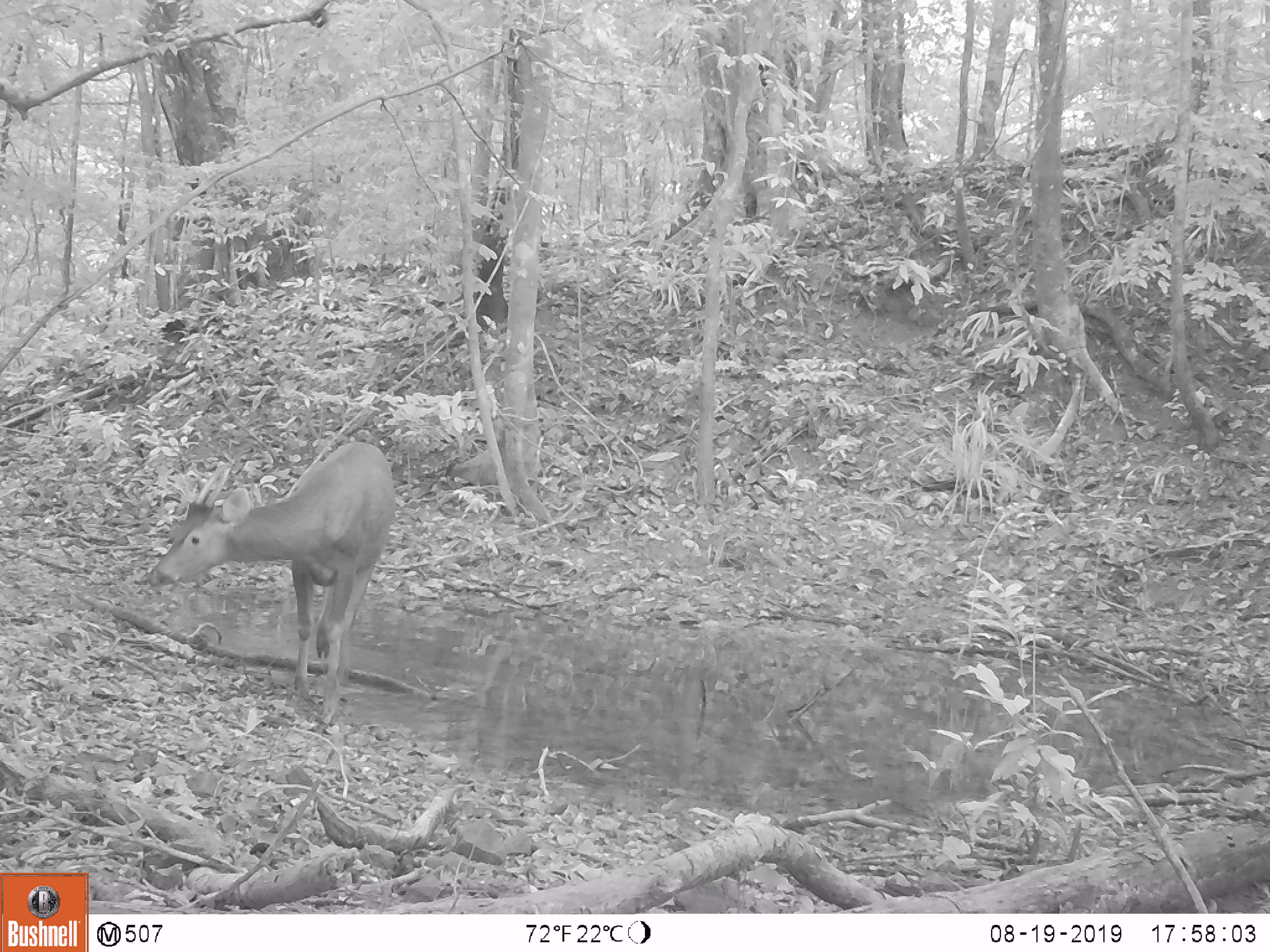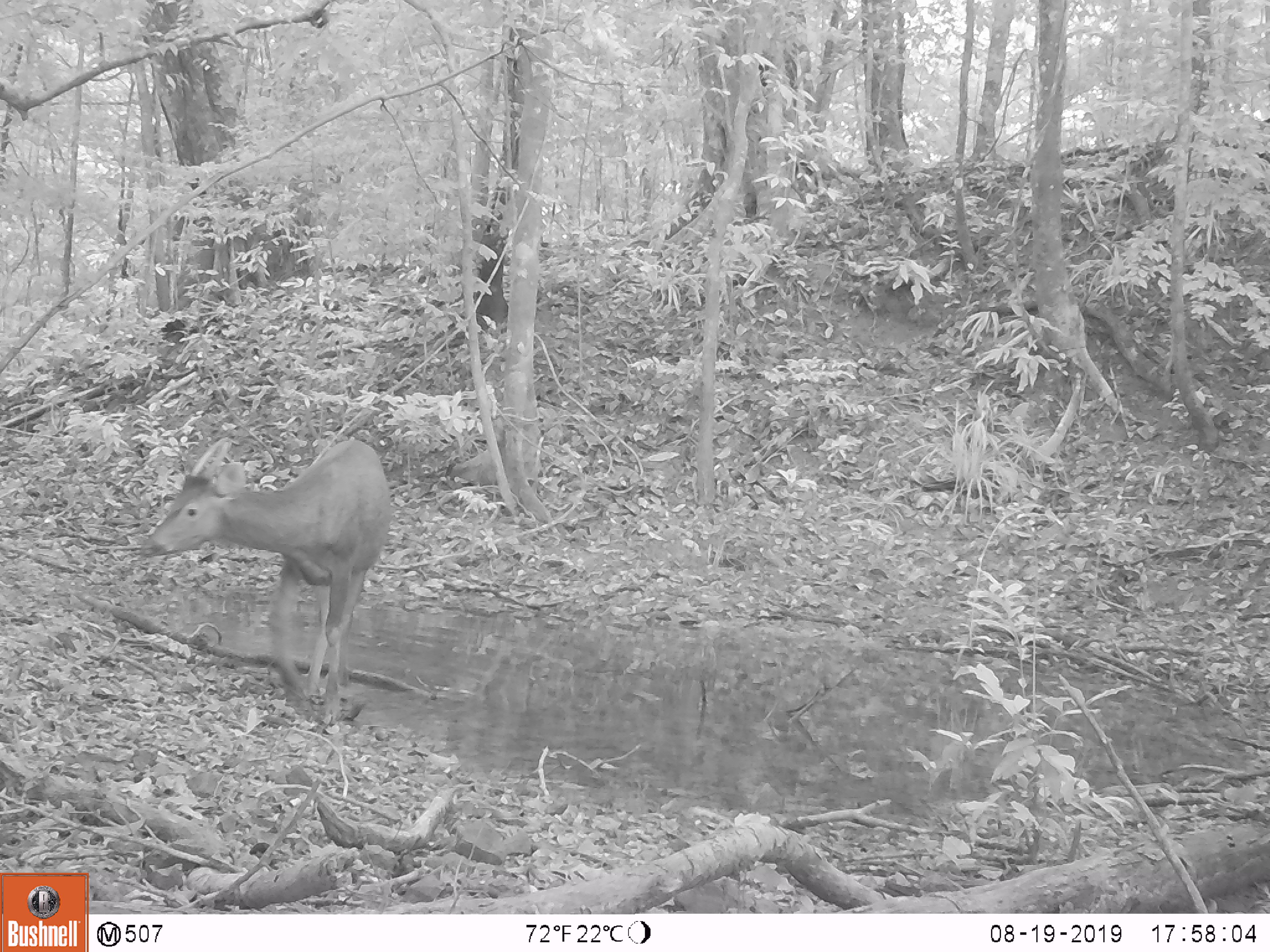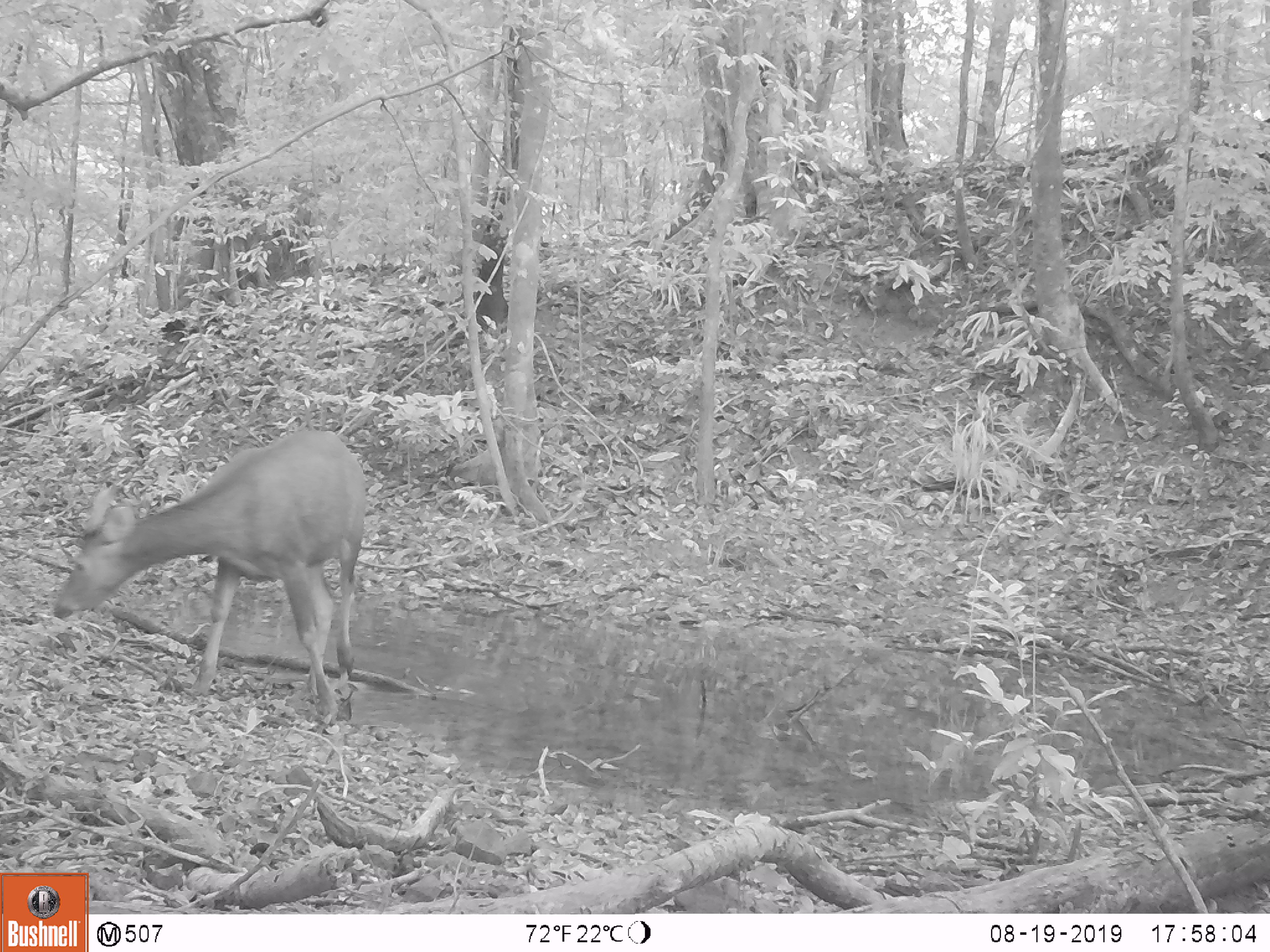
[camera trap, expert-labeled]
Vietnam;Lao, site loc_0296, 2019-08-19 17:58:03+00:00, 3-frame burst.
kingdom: Animalia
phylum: Chordata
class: Mammalia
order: Artiodactyla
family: Cervidae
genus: Rusa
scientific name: Rusa unicolor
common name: sambar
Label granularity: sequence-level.